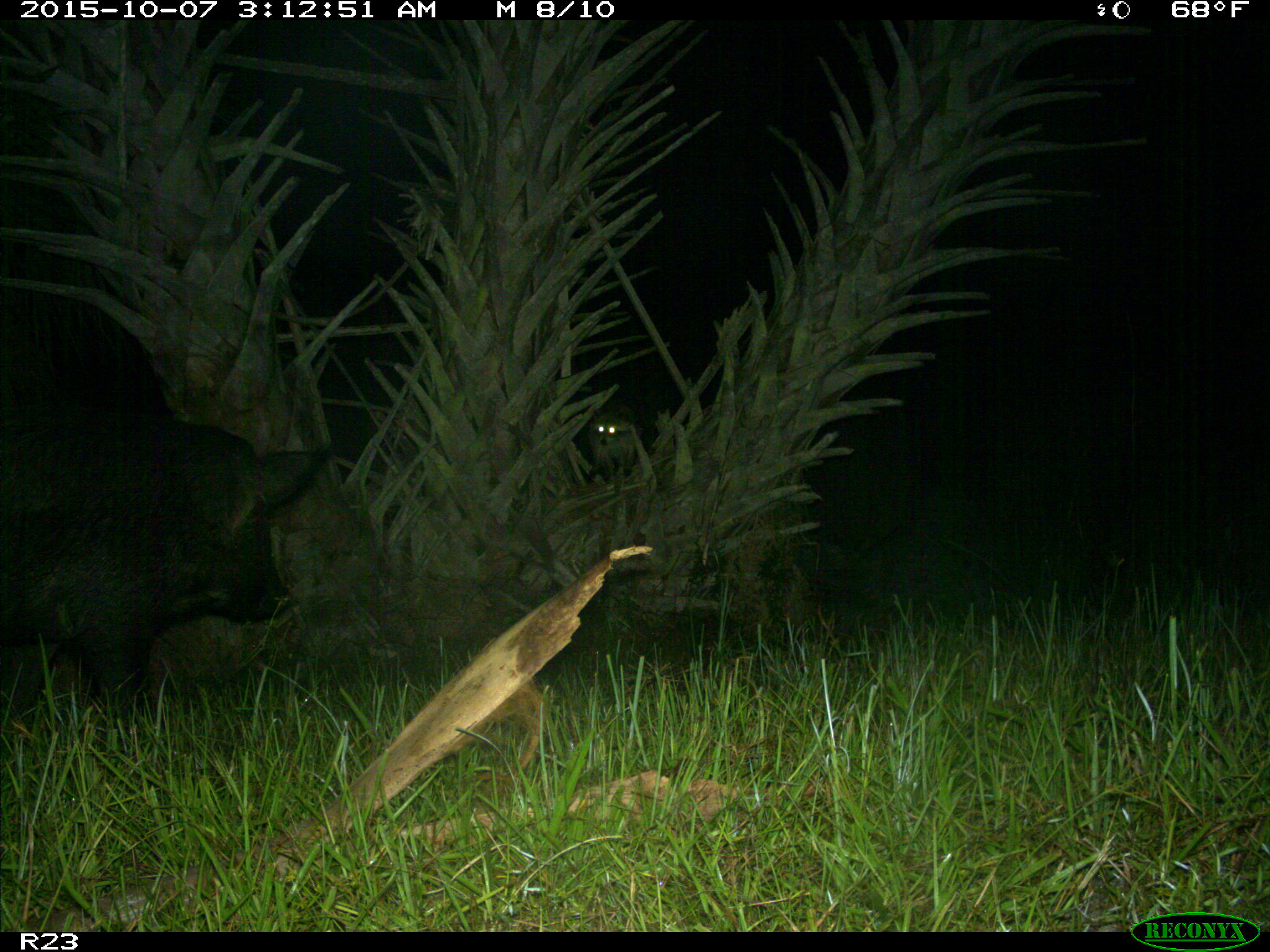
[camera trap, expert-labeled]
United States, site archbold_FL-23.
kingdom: Animalia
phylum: Chordata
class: Mammalia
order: Artiodactyla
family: Suidae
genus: Sus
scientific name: Sus scrofa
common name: wild boar